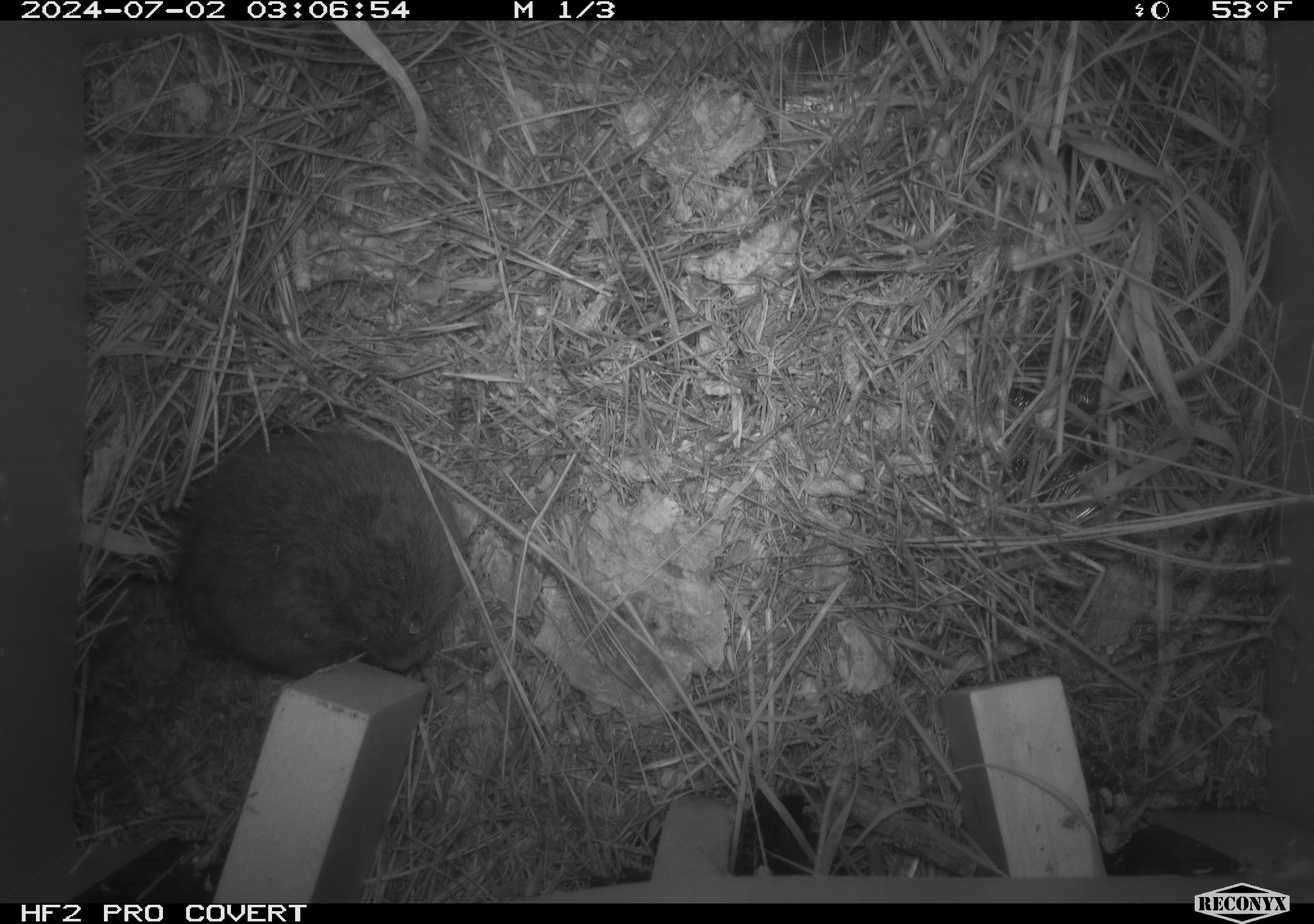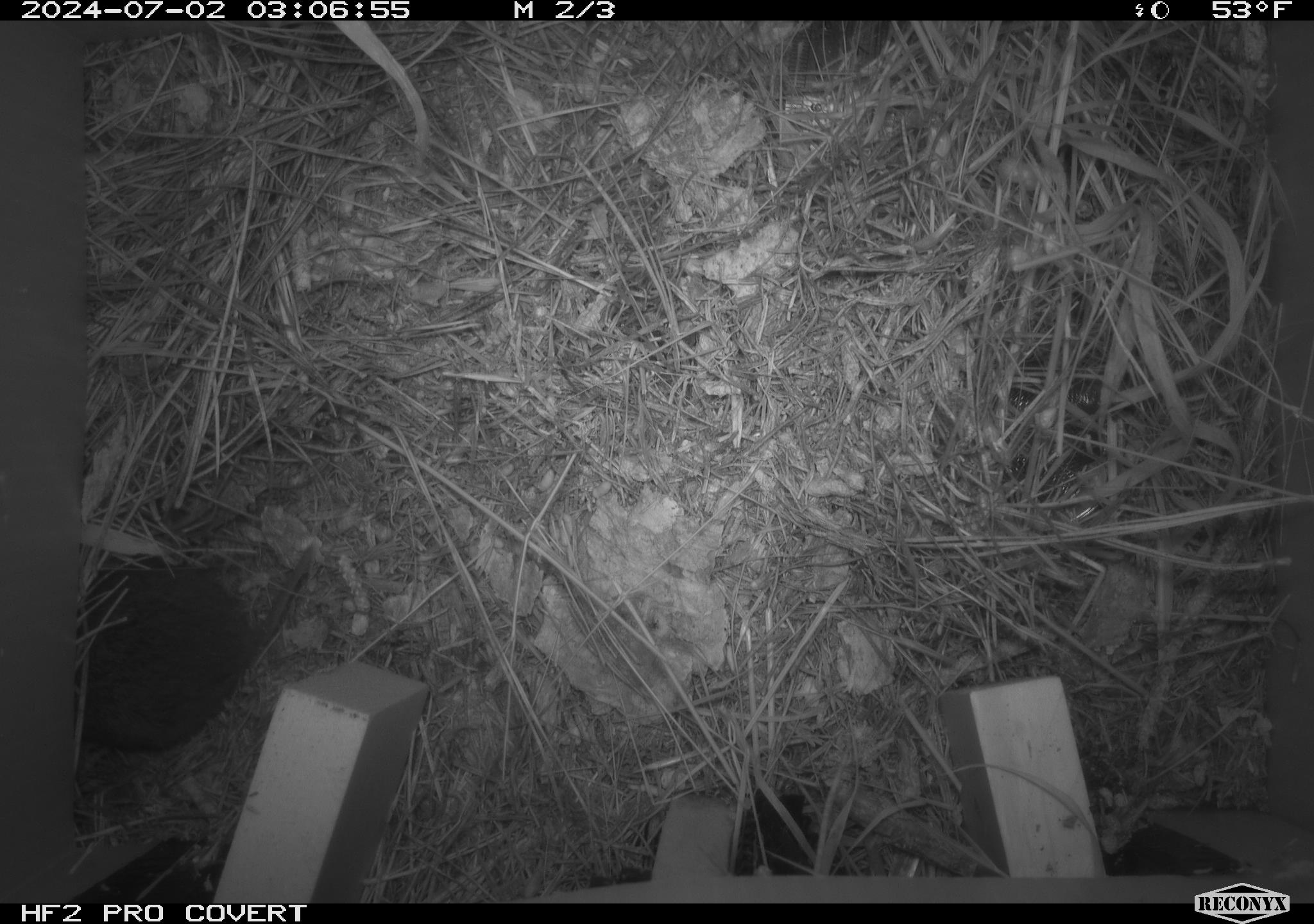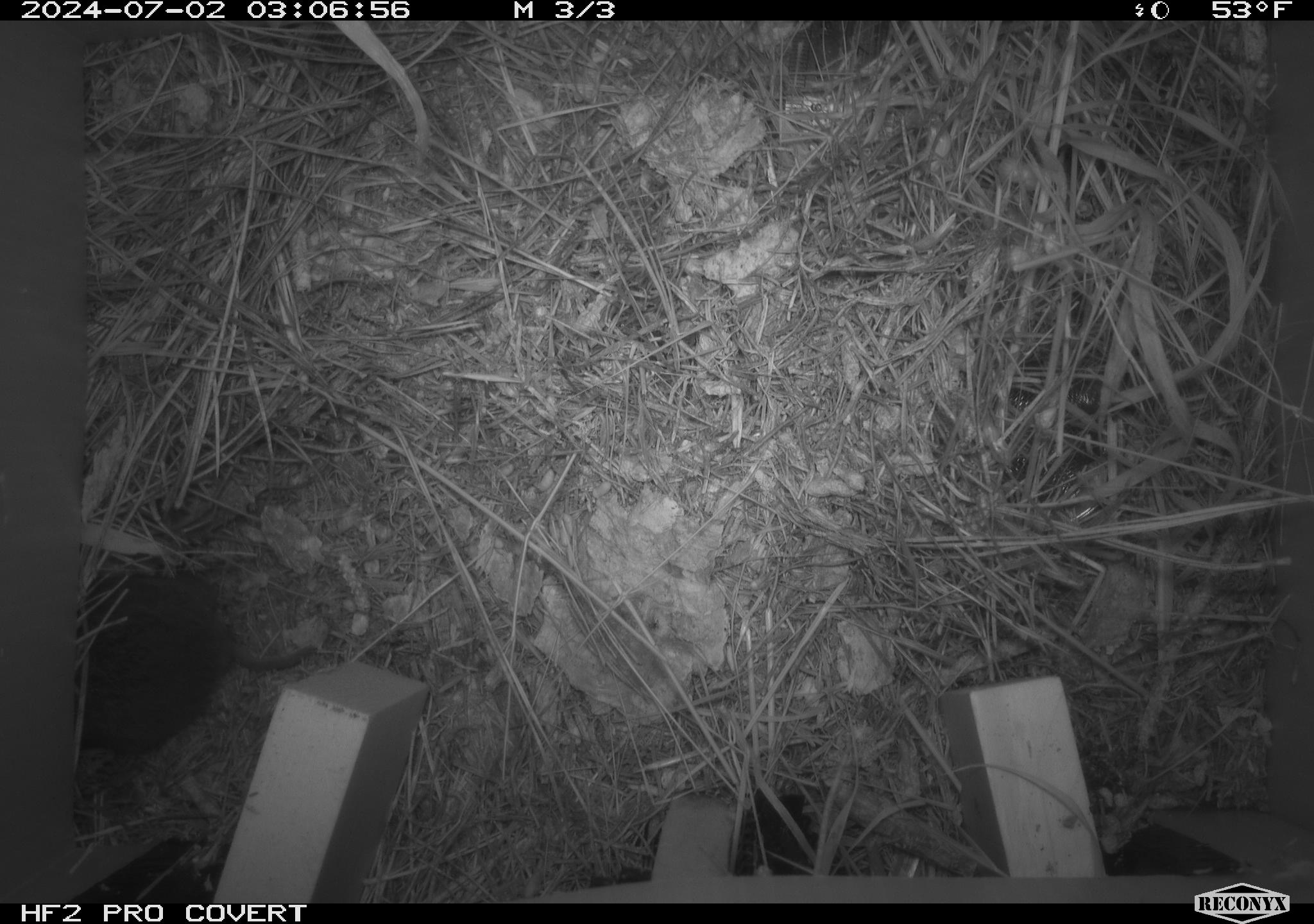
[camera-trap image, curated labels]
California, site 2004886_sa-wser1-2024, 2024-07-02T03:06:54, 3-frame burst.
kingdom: Animalia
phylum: Chordata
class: Mammalia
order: Rodentia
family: Cricetidae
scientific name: Arvicolinae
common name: voles, lemmings, and muskrats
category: arvicolinae subfamily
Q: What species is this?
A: Arvicolinae subfamily (voles, lemmings, and muskrats) (Arvicolinae).